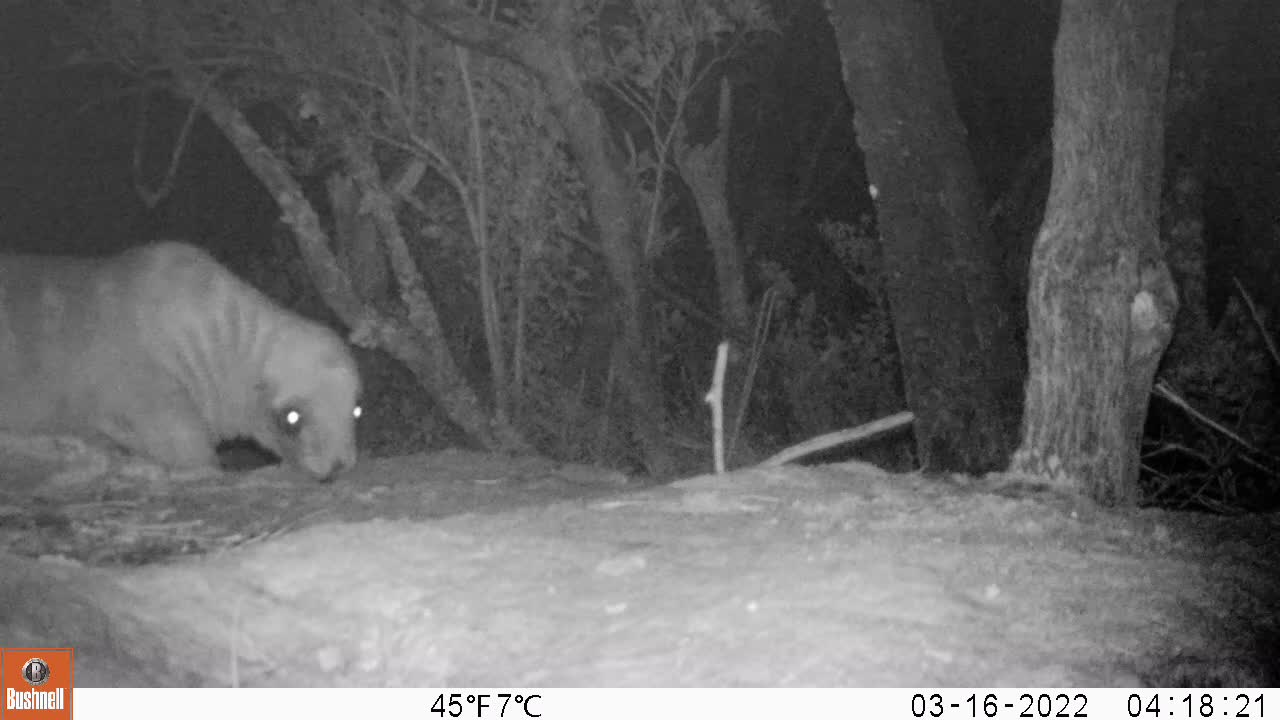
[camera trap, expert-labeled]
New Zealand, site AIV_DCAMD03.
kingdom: Animalia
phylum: Chordata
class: Mammalia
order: Carnivora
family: Otariidae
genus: Phocarctos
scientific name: Phocarctos hookeri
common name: new zealand sea lion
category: sealion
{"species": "sealion (new zealand sea lion) (Phocarctos hookeri)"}